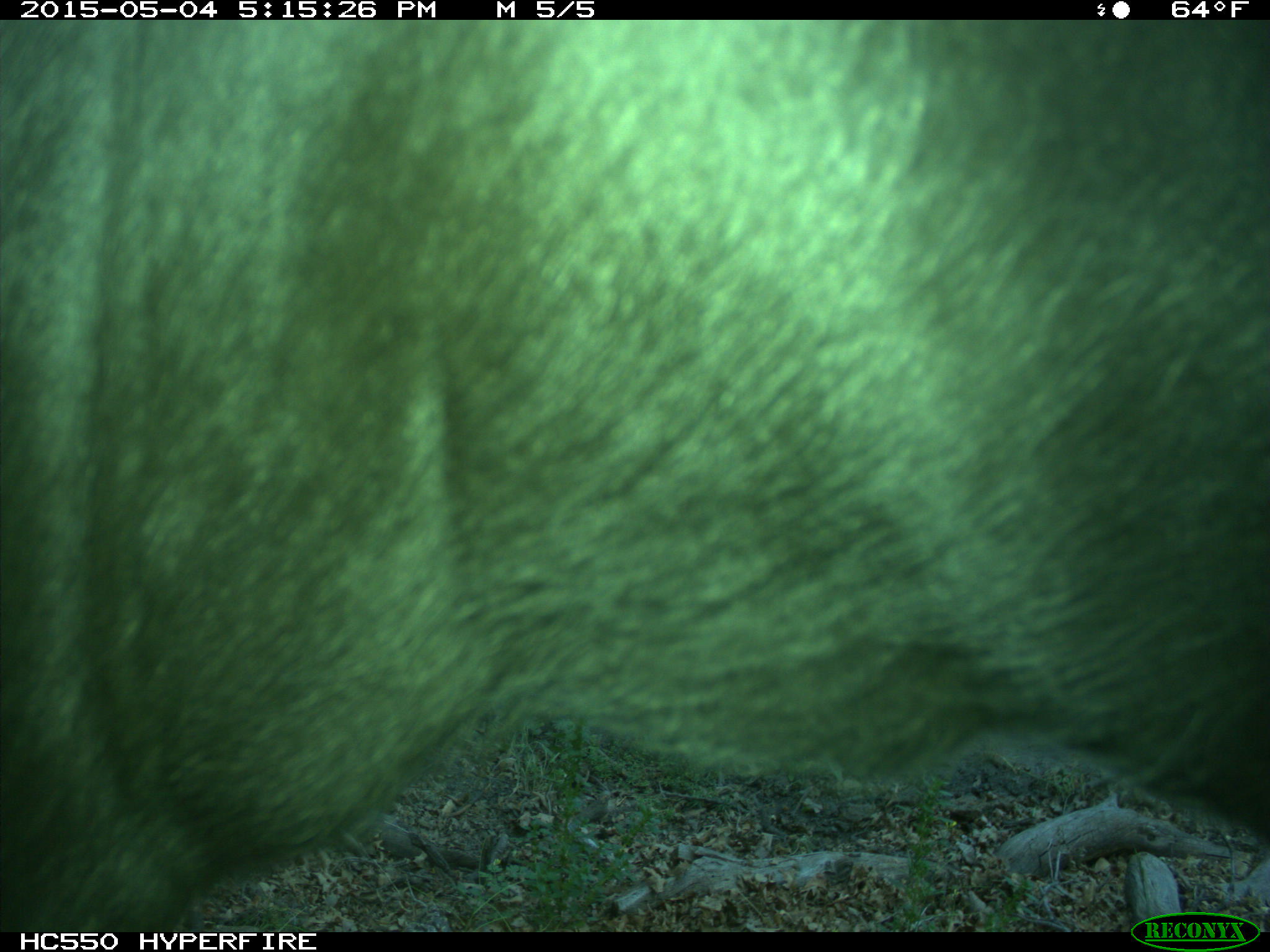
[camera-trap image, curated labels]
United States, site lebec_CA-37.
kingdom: Animalia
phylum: Chordata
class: Mammalia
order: Artiodactyla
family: Bovidae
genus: Bos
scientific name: Bos taurus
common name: domestic cow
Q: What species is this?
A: Bos taurus (domestic cow).